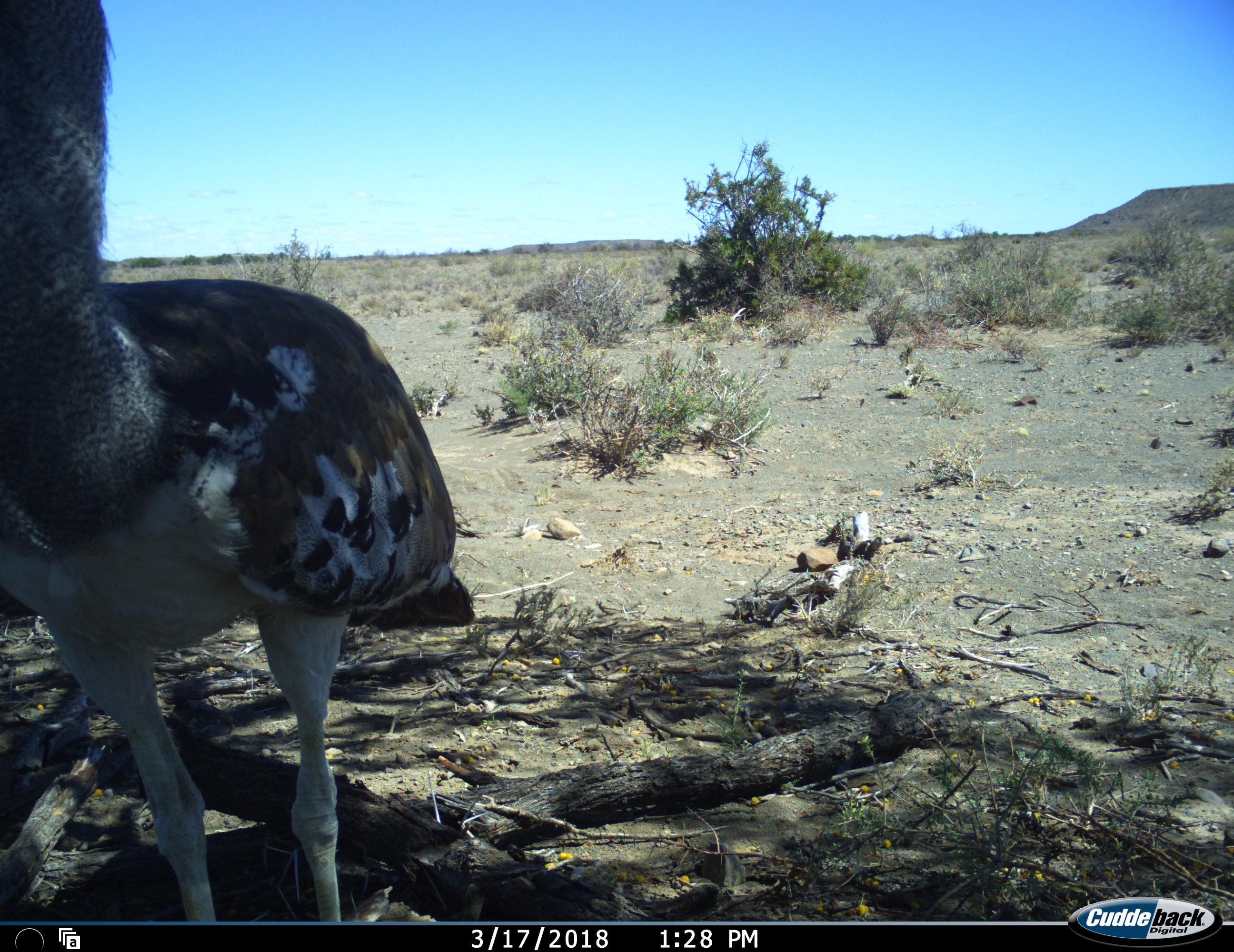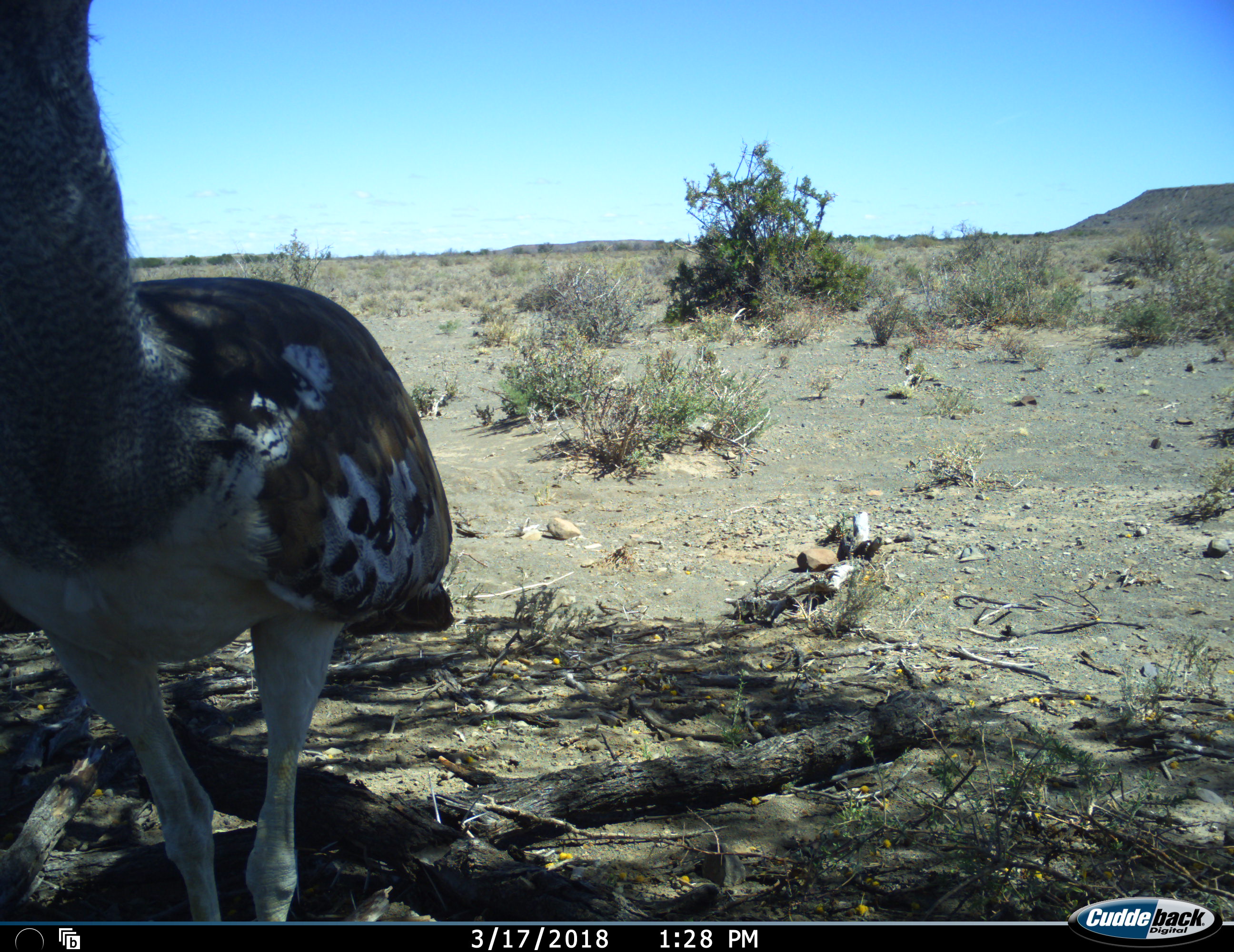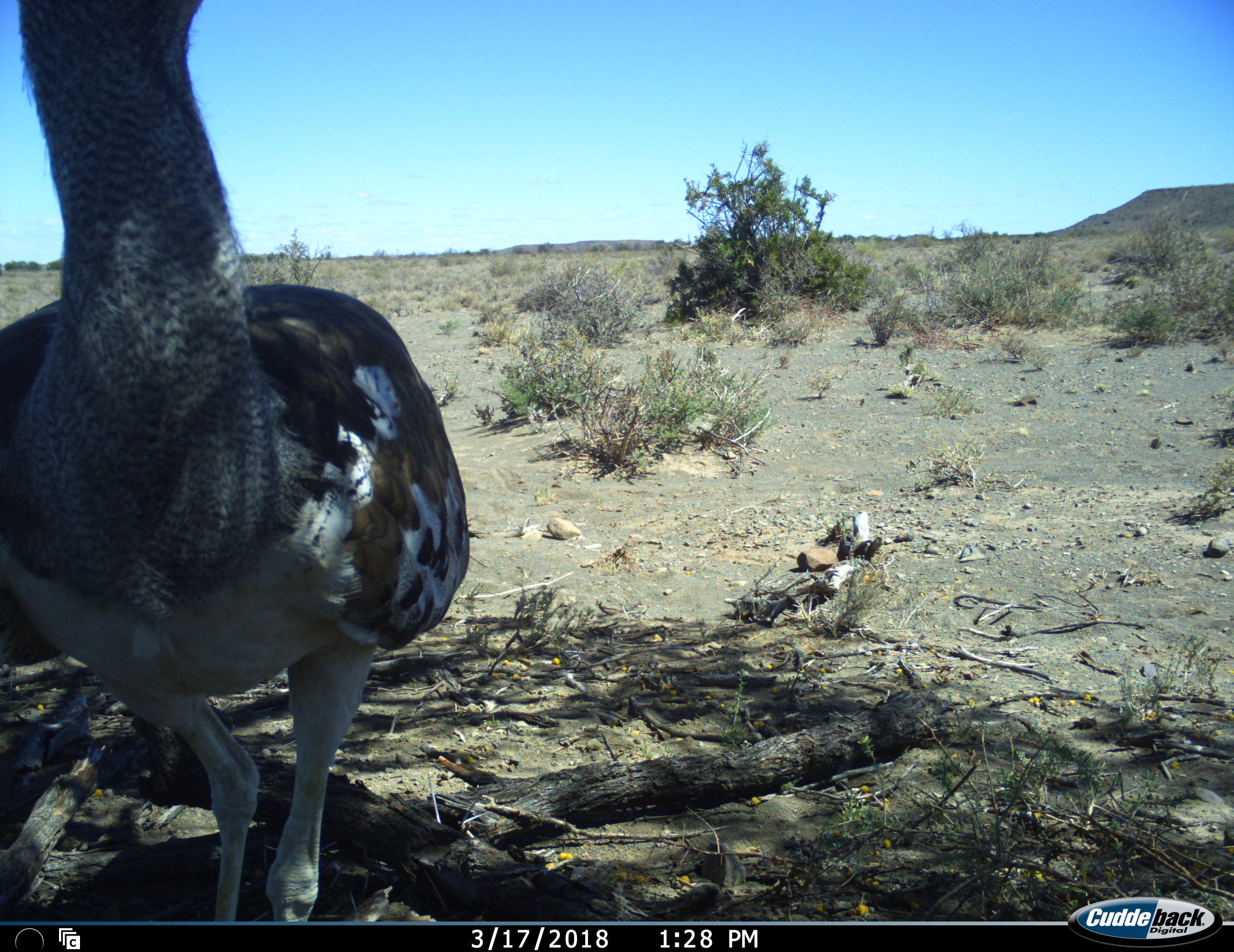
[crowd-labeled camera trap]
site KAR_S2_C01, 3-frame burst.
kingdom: Animalia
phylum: Chordata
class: Aves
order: Otidiformes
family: Otididae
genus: Ardeotis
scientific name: Ardeotis kori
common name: kori bustard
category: bustardkori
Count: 1.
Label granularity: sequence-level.